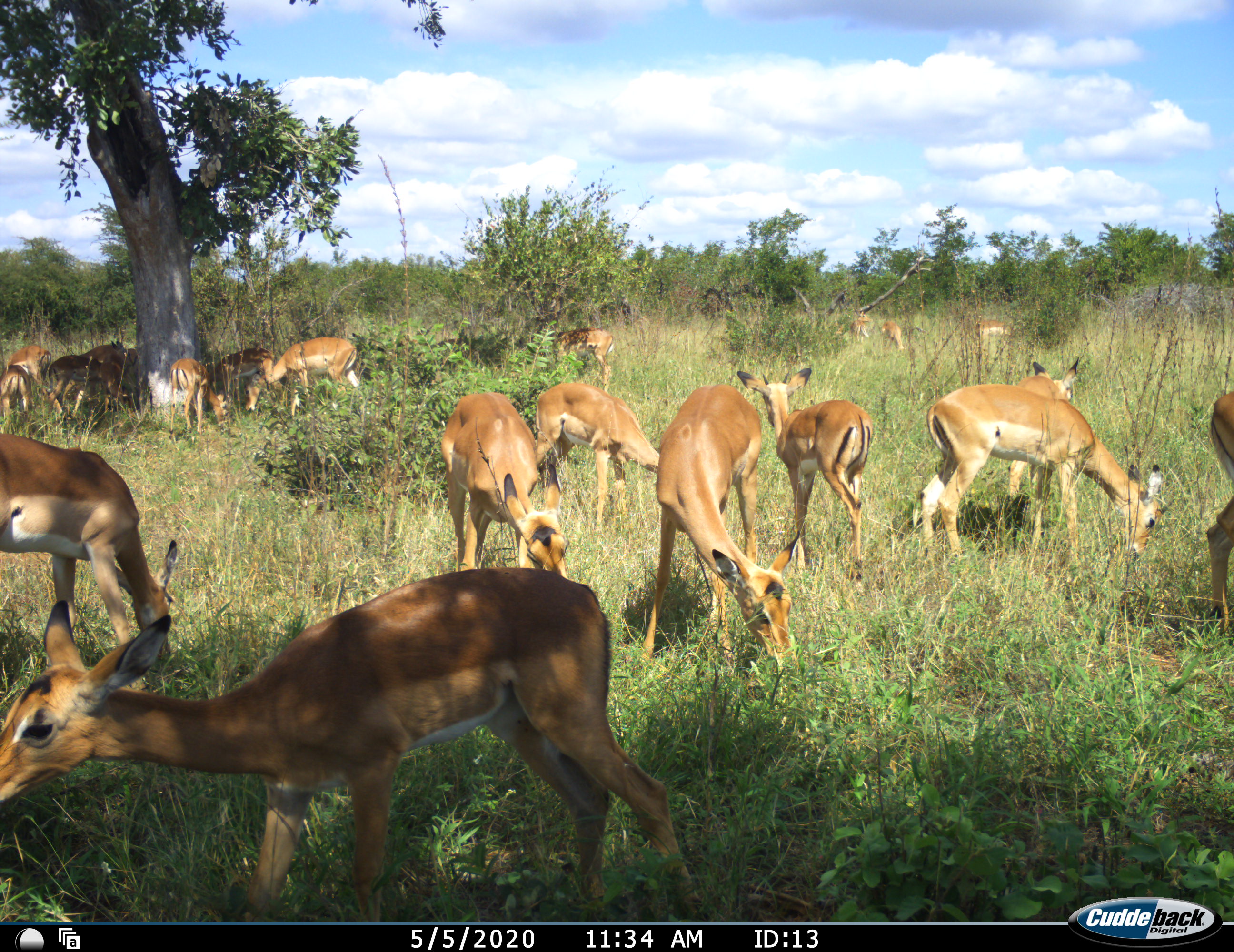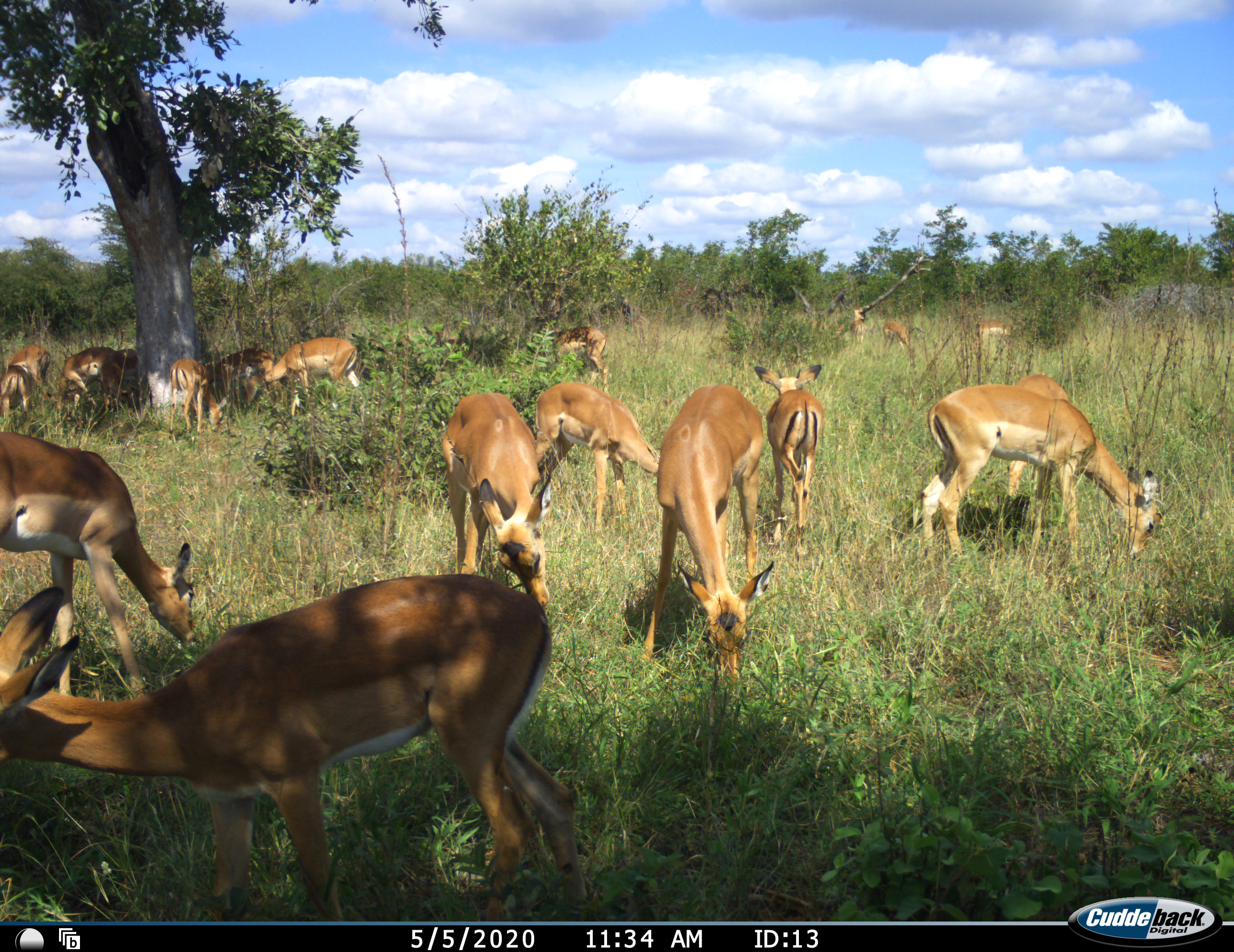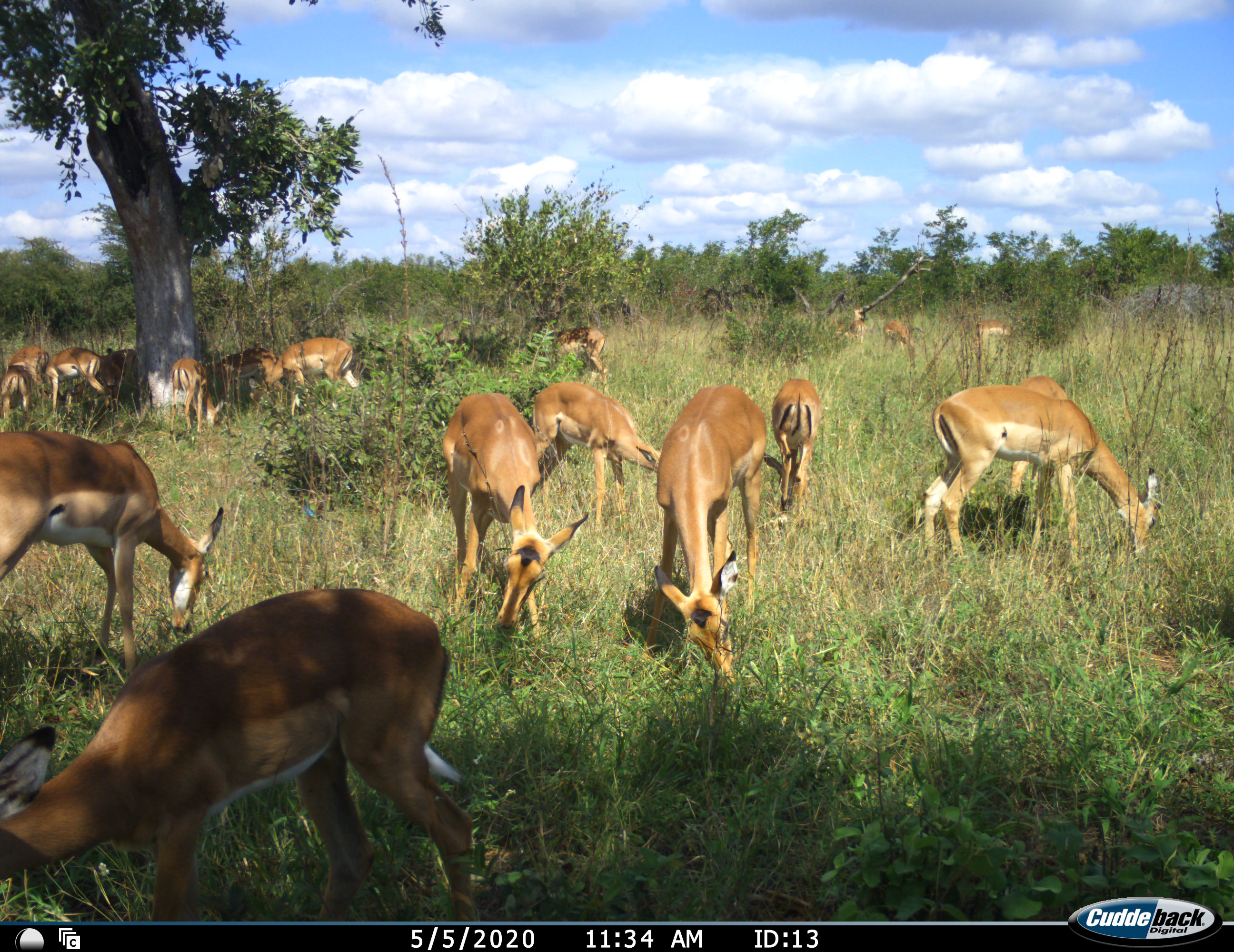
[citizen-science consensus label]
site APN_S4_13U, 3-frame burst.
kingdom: Animalia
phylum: Chordata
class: Mammalia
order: Artiodactyla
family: Bovidae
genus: Aepyceros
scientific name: Aepyceros melampus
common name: impala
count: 11-50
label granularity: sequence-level